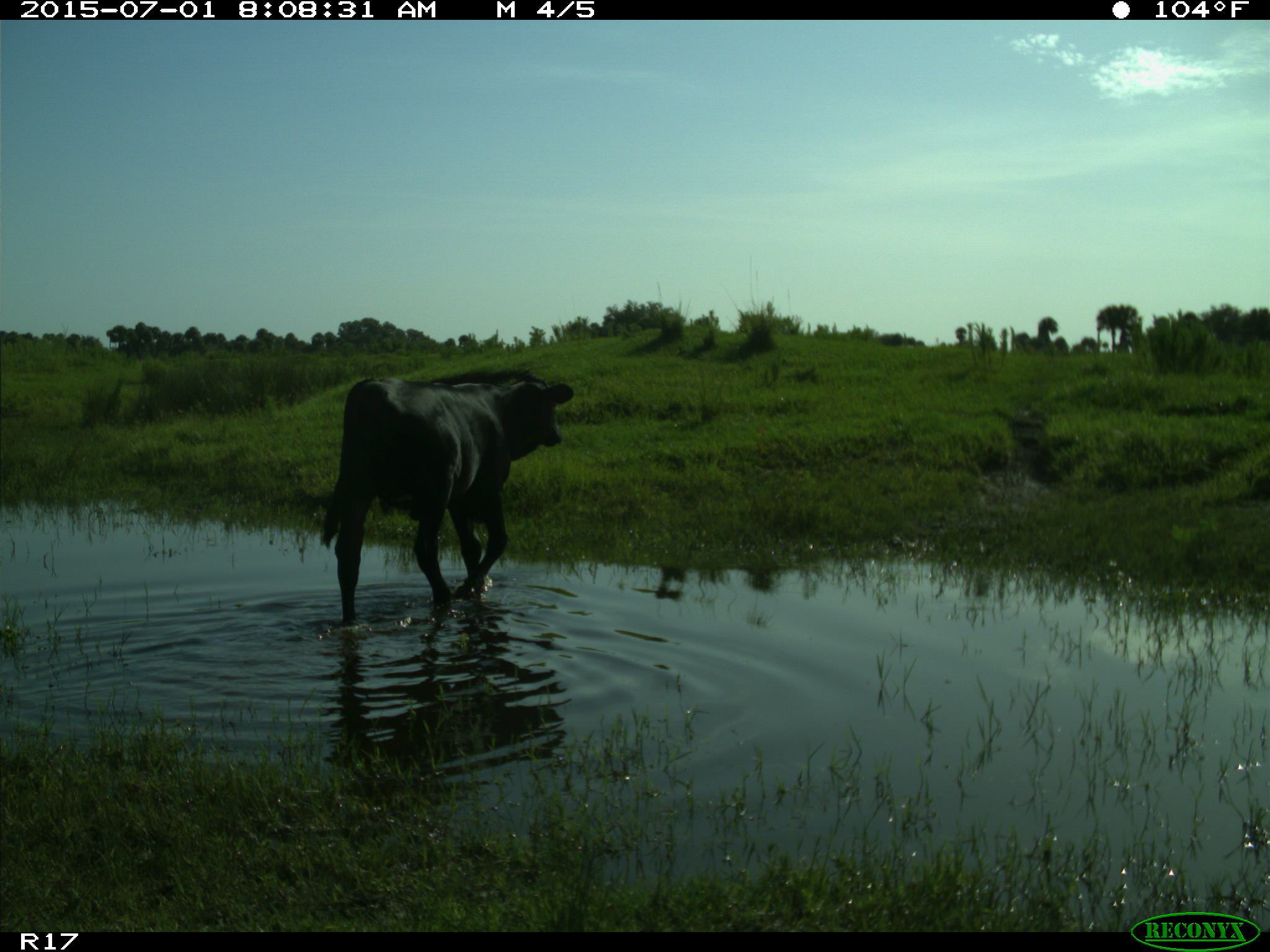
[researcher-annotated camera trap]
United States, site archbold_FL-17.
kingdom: Animalia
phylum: Chordata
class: Mammalia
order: Artiodactyla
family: Bovidae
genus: Bos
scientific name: Bos taurus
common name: domestic cow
Bos taurus (domestic cow).